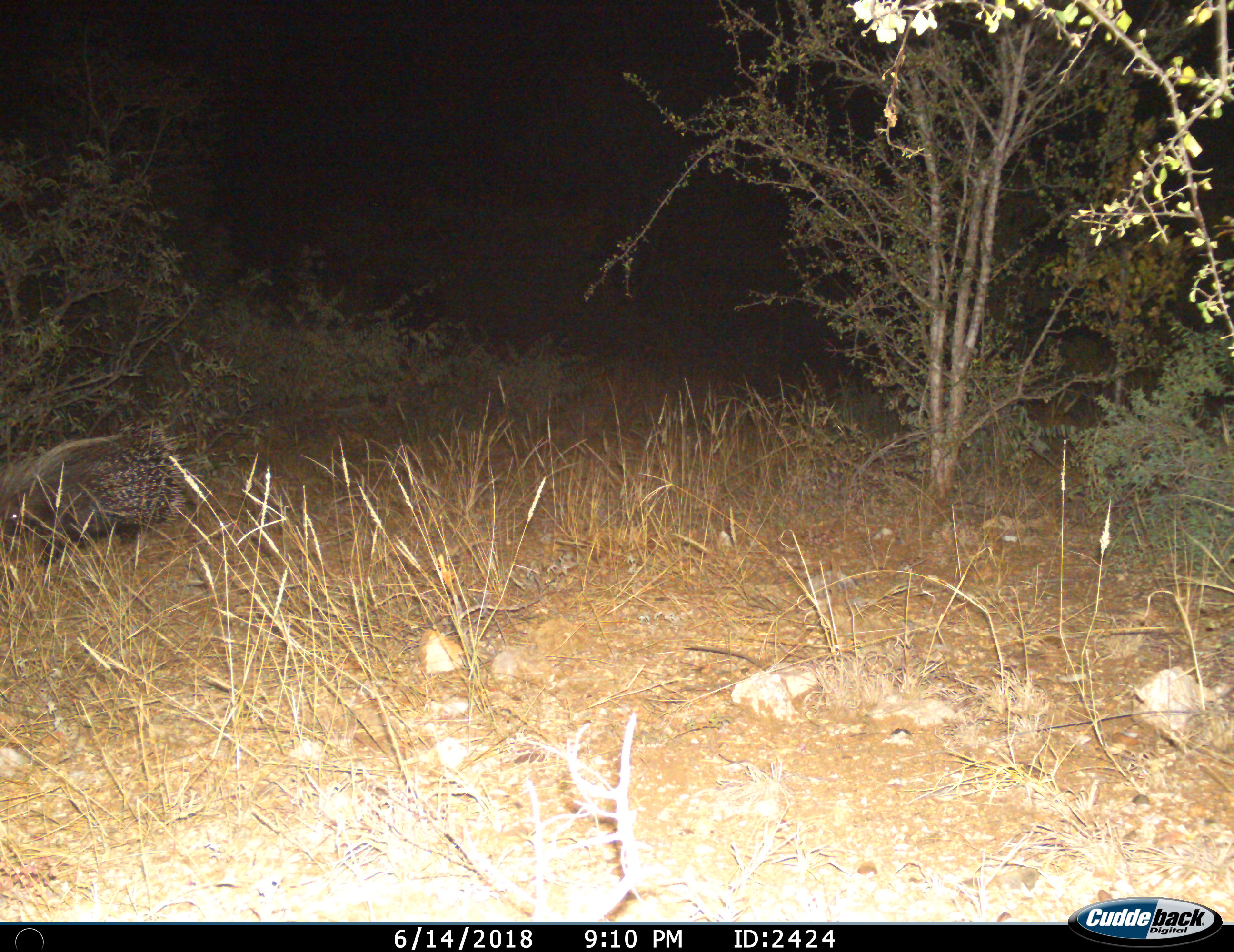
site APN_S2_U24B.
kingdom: Animalia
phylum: Chordata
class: Mammalia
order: Rodentia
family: Hystricidae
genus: Hystrix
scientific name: Hystrix cristata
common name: crested porcupine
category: porcupine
Porcupine (crested porcupine) (Hystrix cristata), count 1. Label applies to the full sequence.